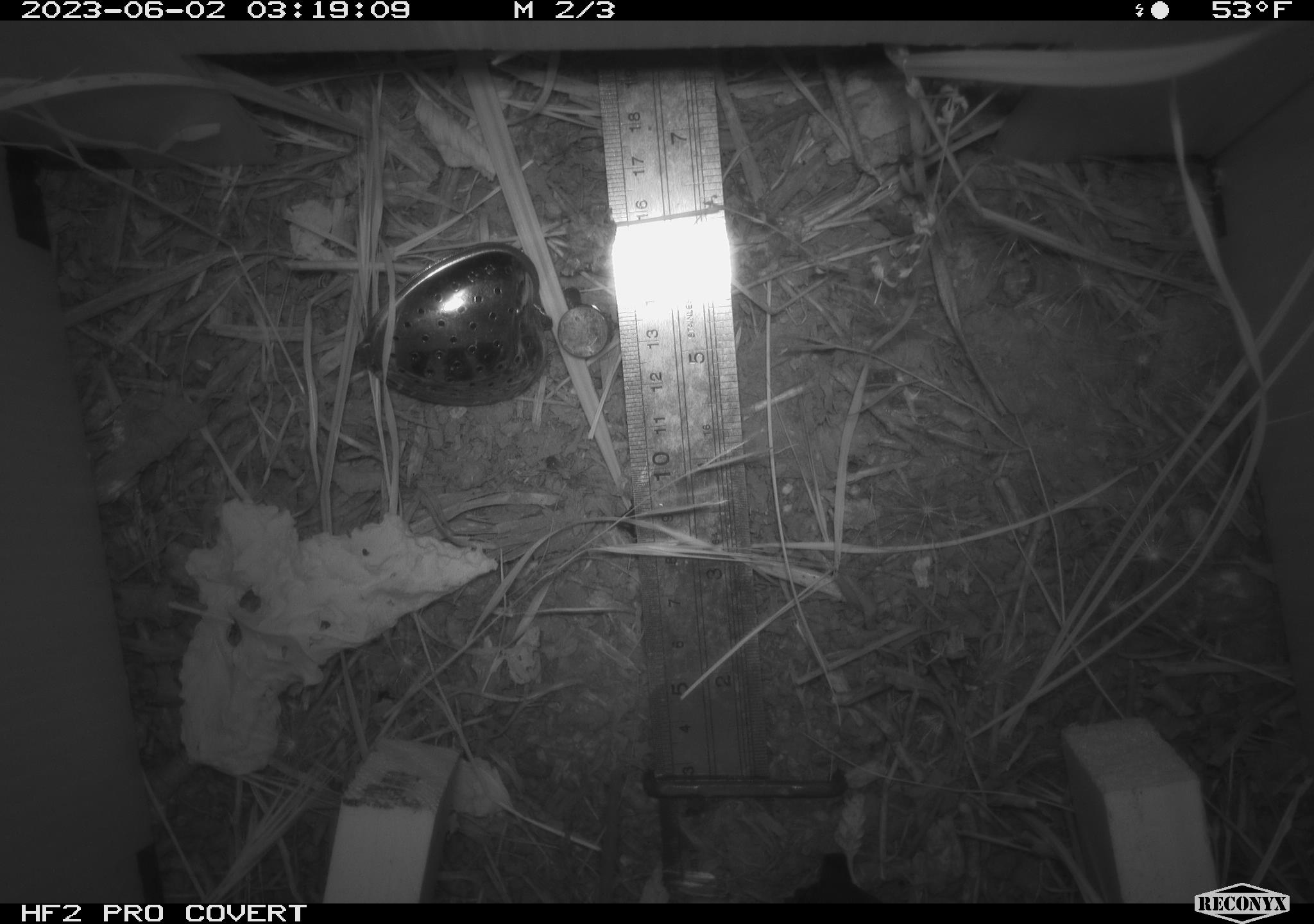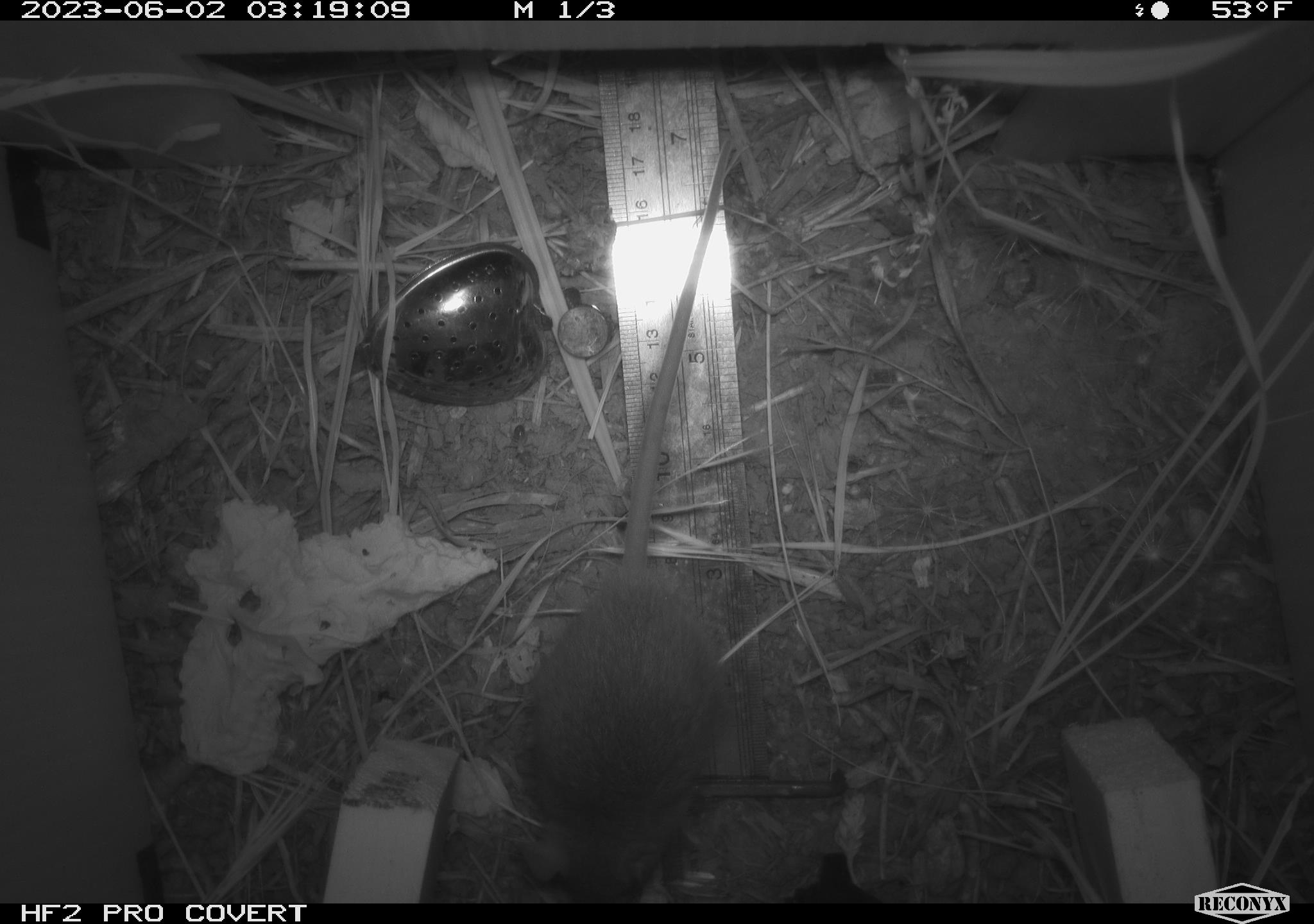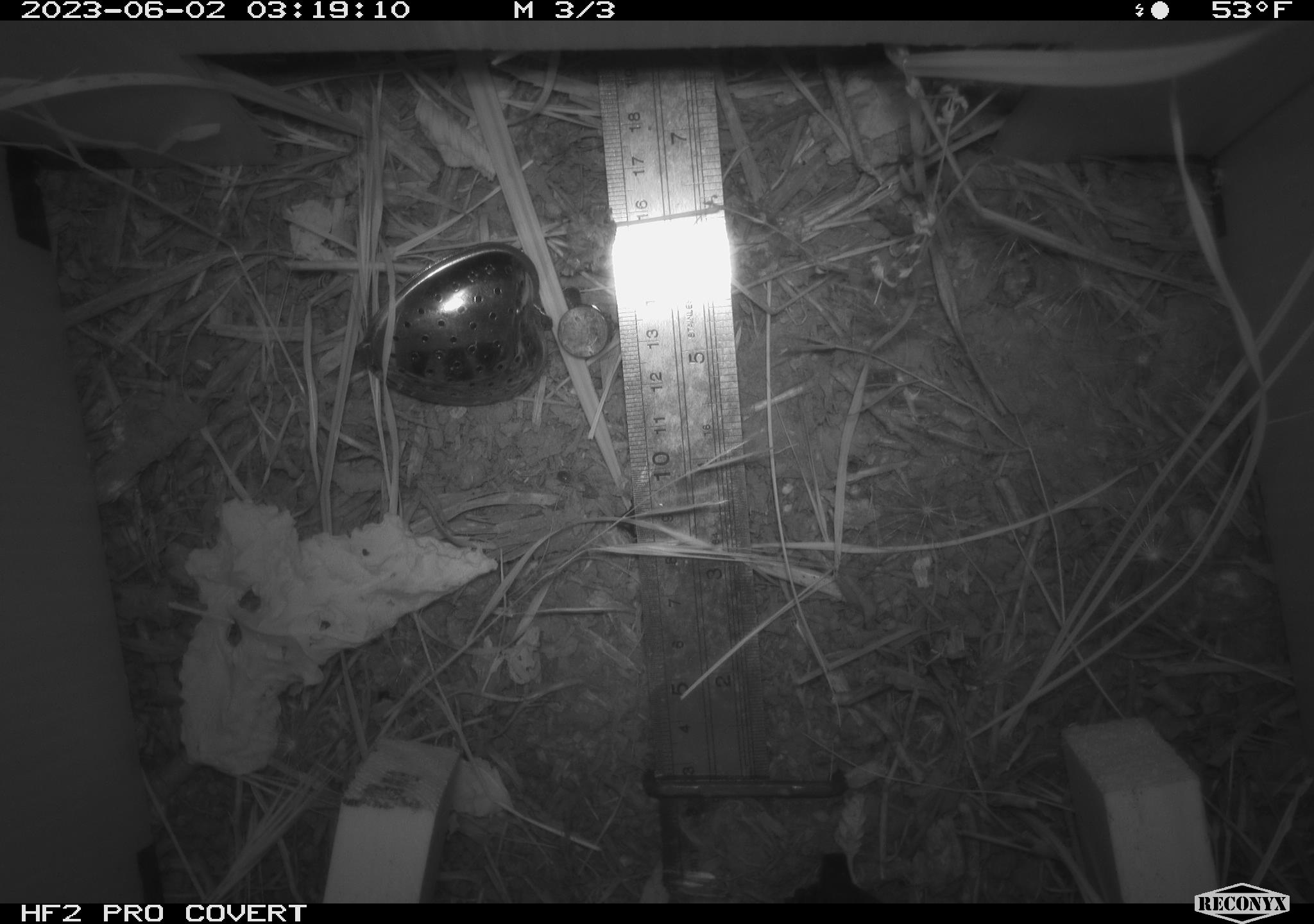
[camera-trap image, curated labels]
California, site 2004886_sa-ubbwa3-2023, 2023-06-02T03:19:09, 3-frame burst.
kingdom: Animalia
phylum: Chordata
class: Mammalia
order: Rodentia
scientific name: Rodentia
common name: mouse species